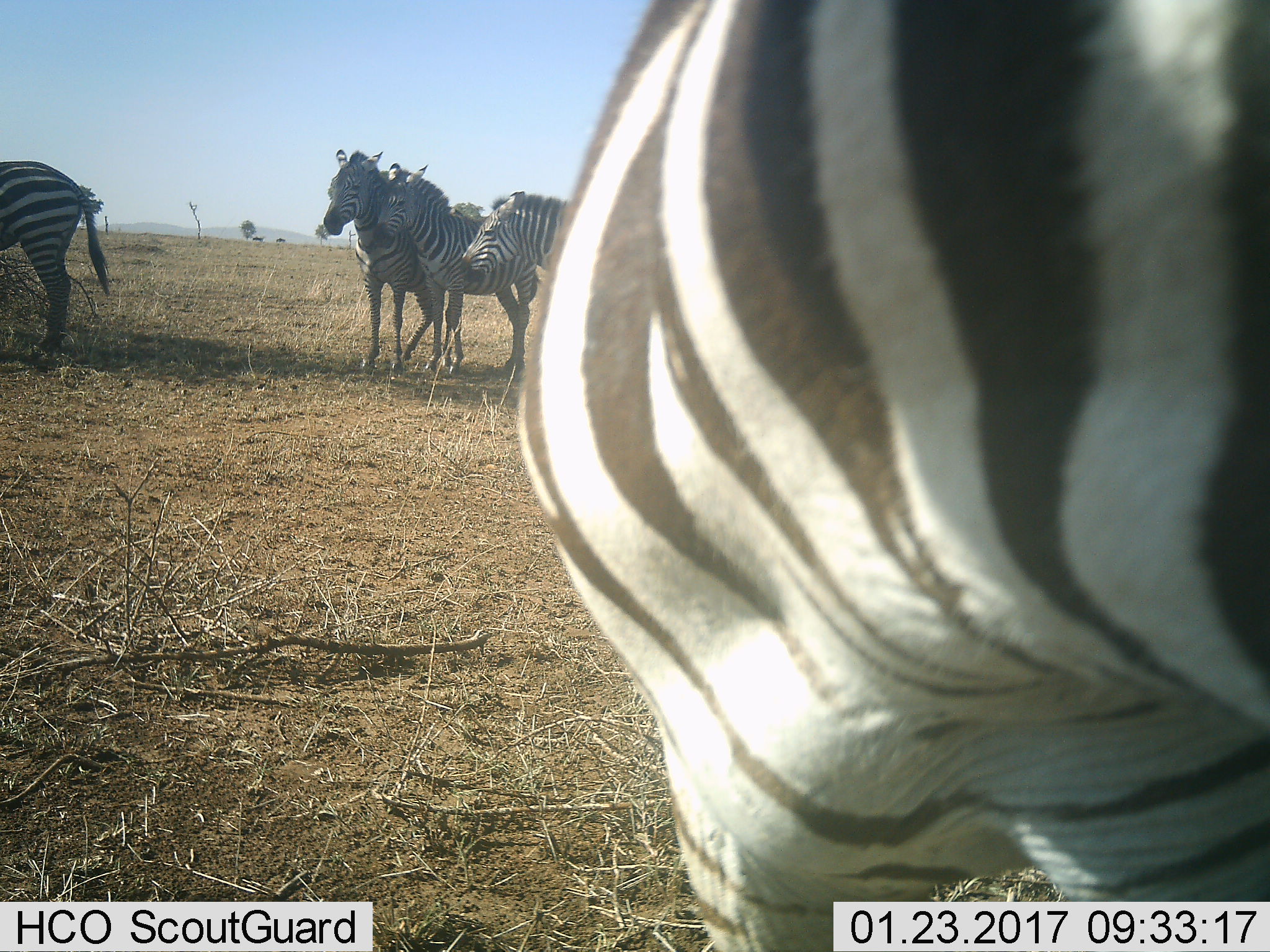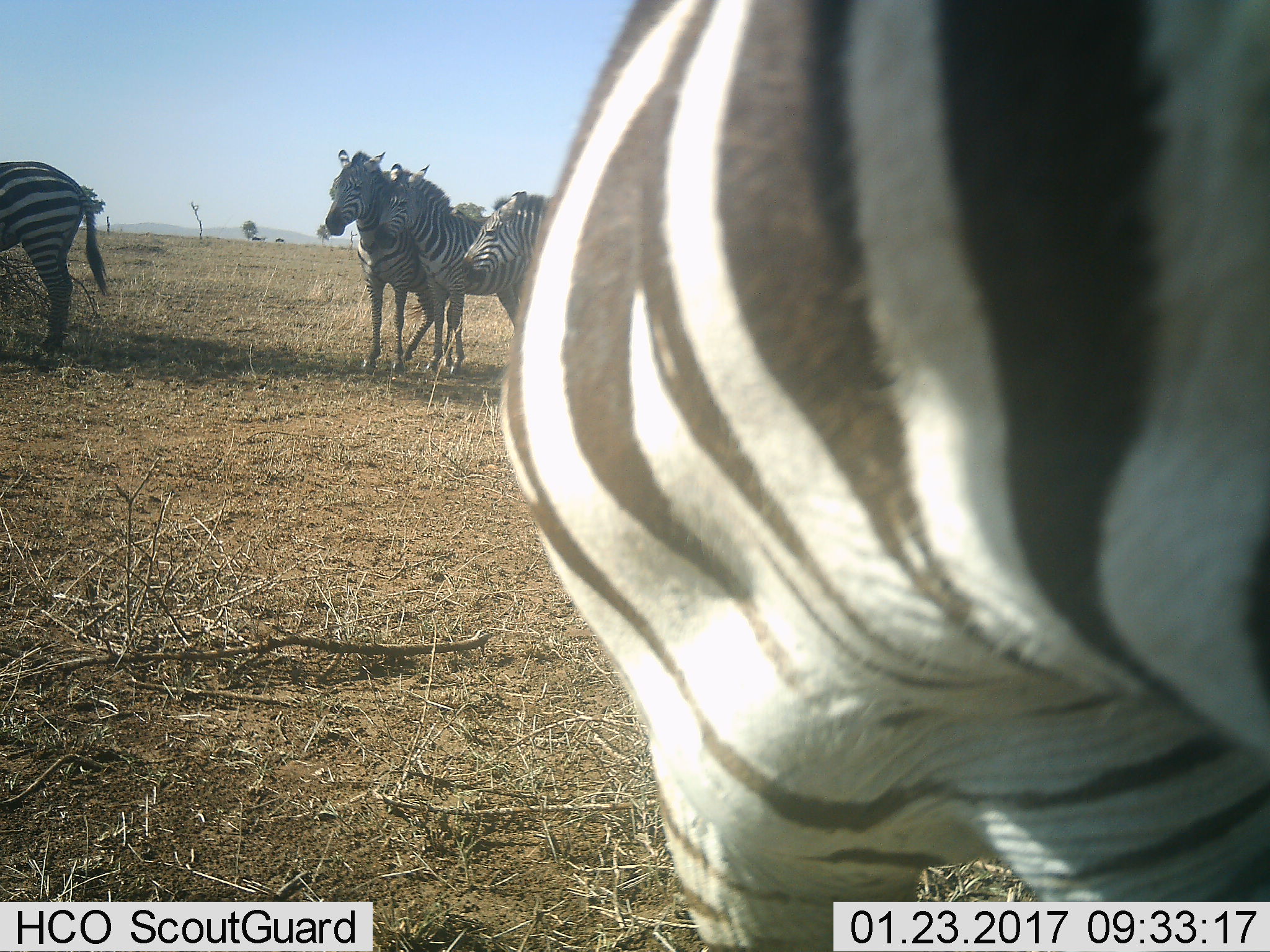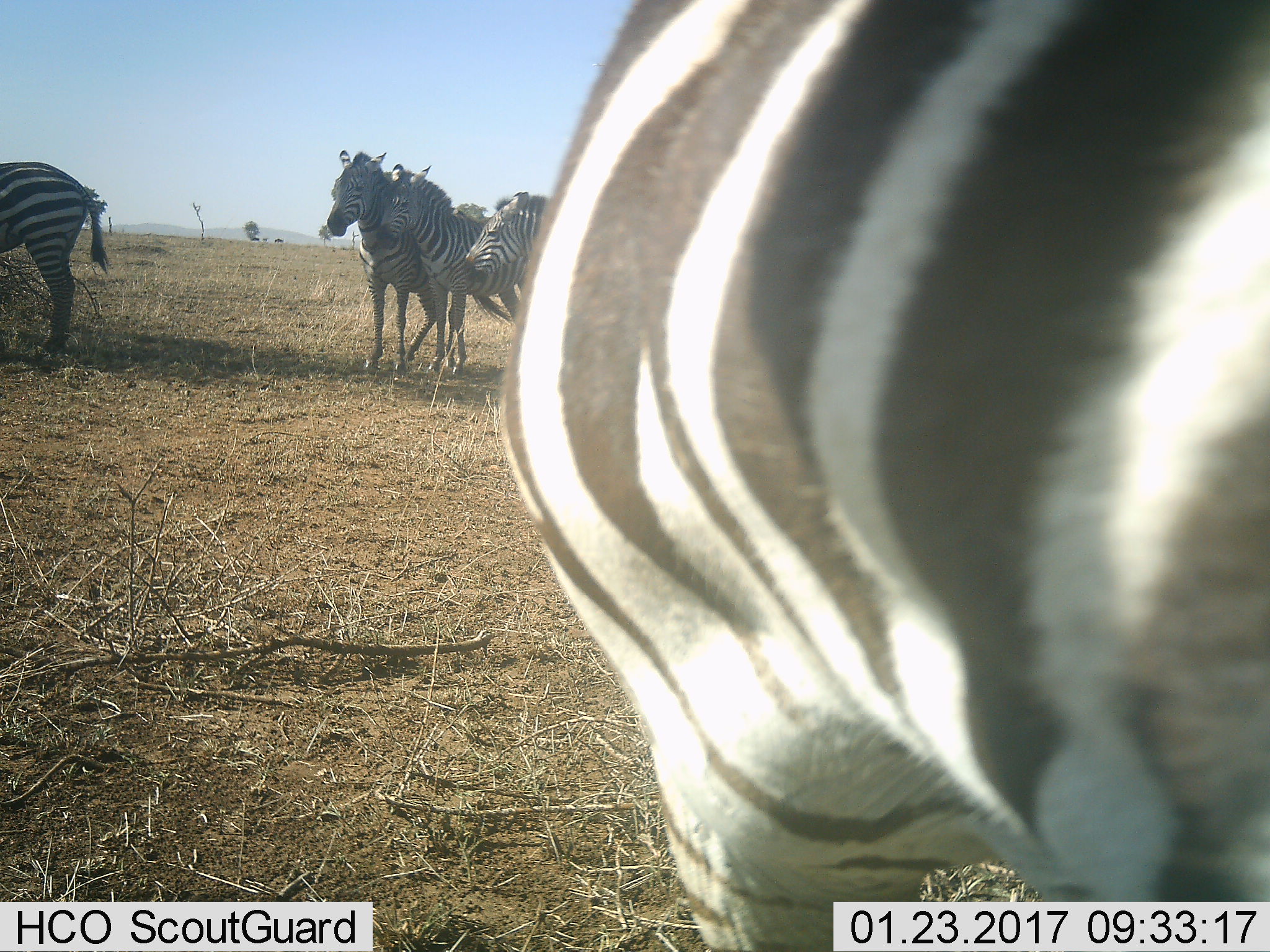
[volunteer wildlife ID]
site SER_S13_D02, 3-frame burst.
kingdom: Animalia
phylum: Chordata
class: Mammalia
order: Perissodactyla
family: Equidae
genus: Equus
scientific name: Equus quagga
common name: plains zebra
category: zebraplains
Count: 5.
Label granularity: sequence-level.